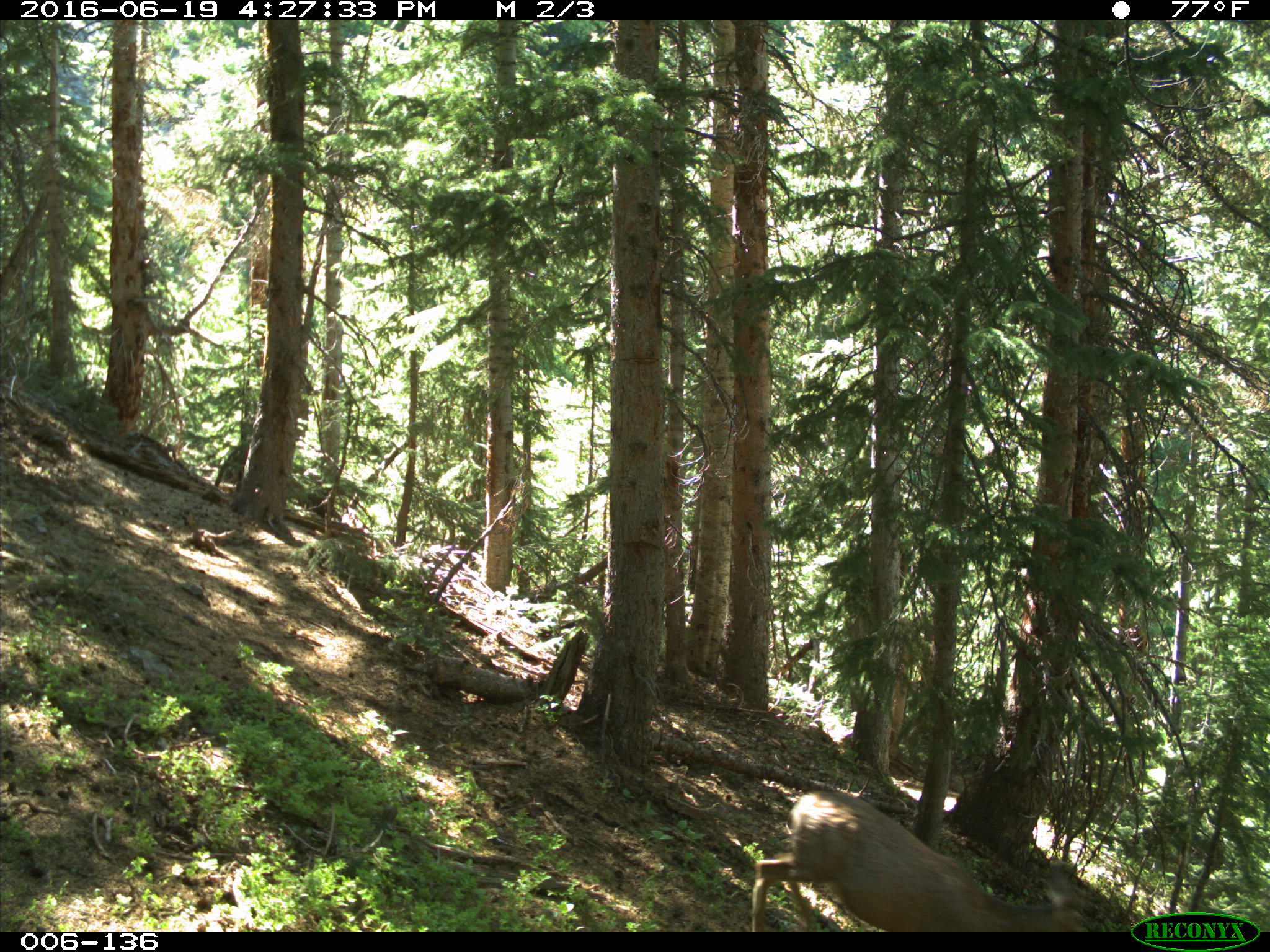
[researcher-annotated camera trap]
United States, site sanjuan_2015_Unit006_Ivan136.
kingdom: Animalia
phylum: Chordata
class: Mammalia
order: Artiodactyla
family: Cervidae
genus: Odocoileus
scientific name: Odocoileus hemionus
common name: mule deer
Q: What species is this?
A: Odocoileus hemionus (mule deer).